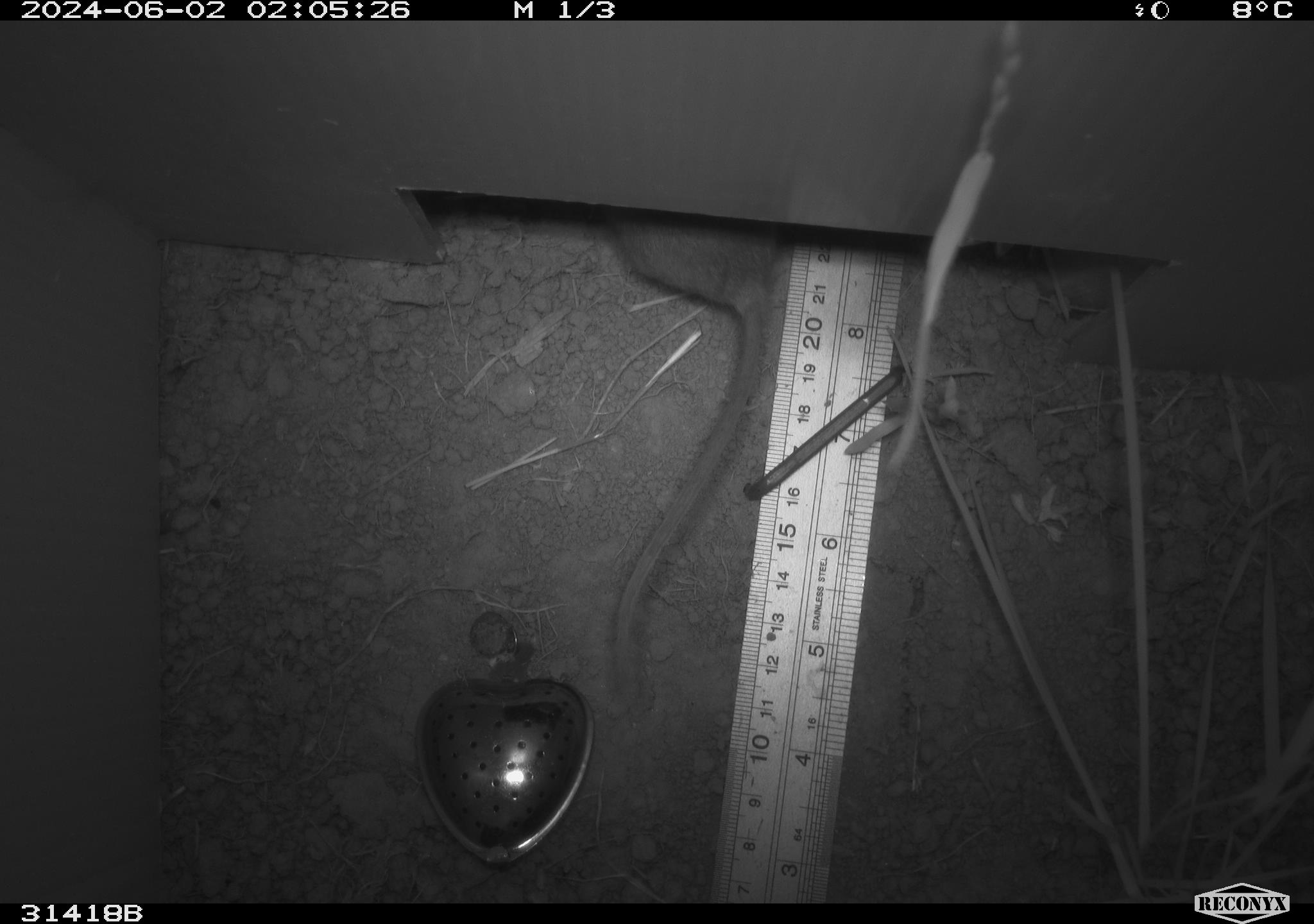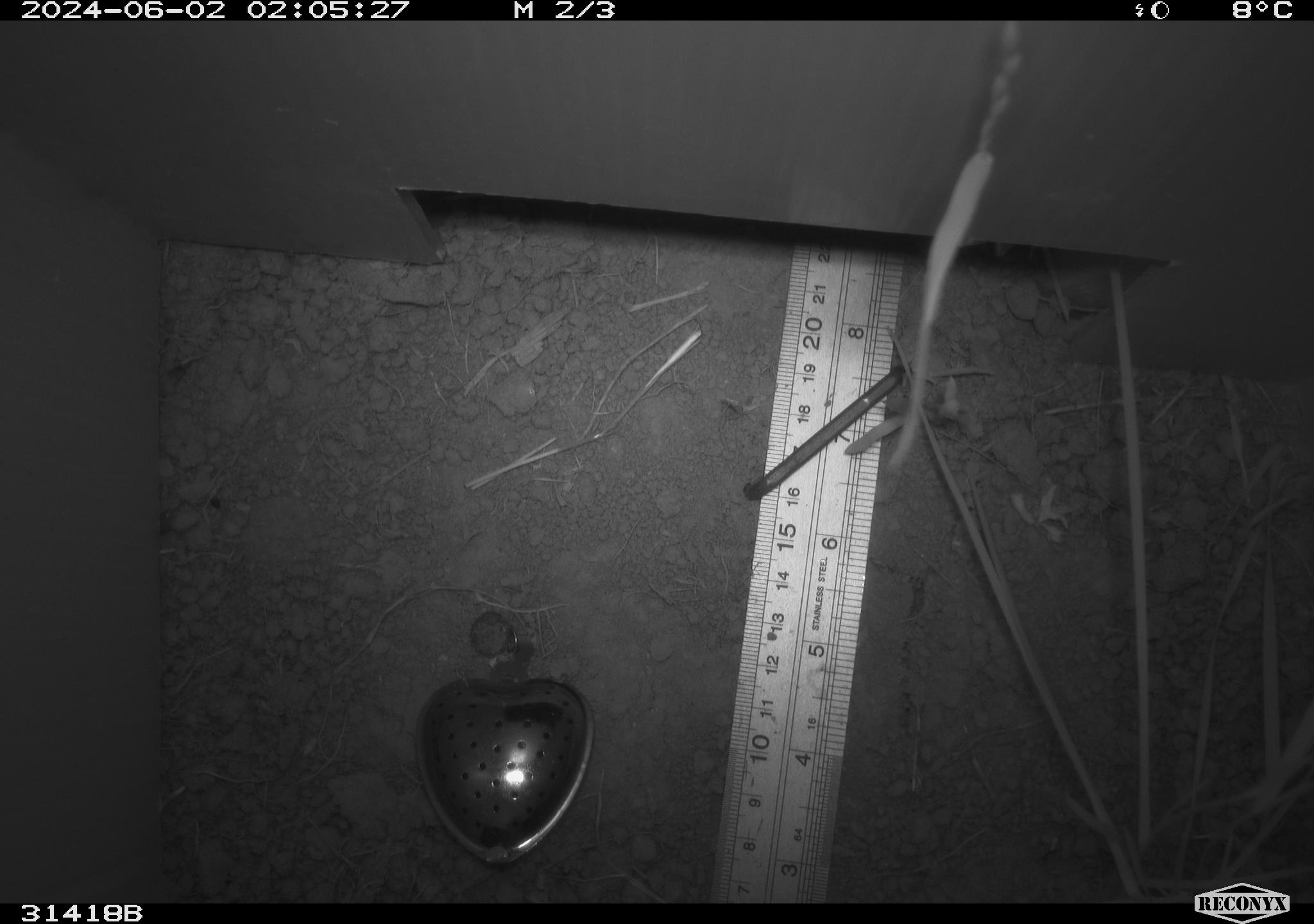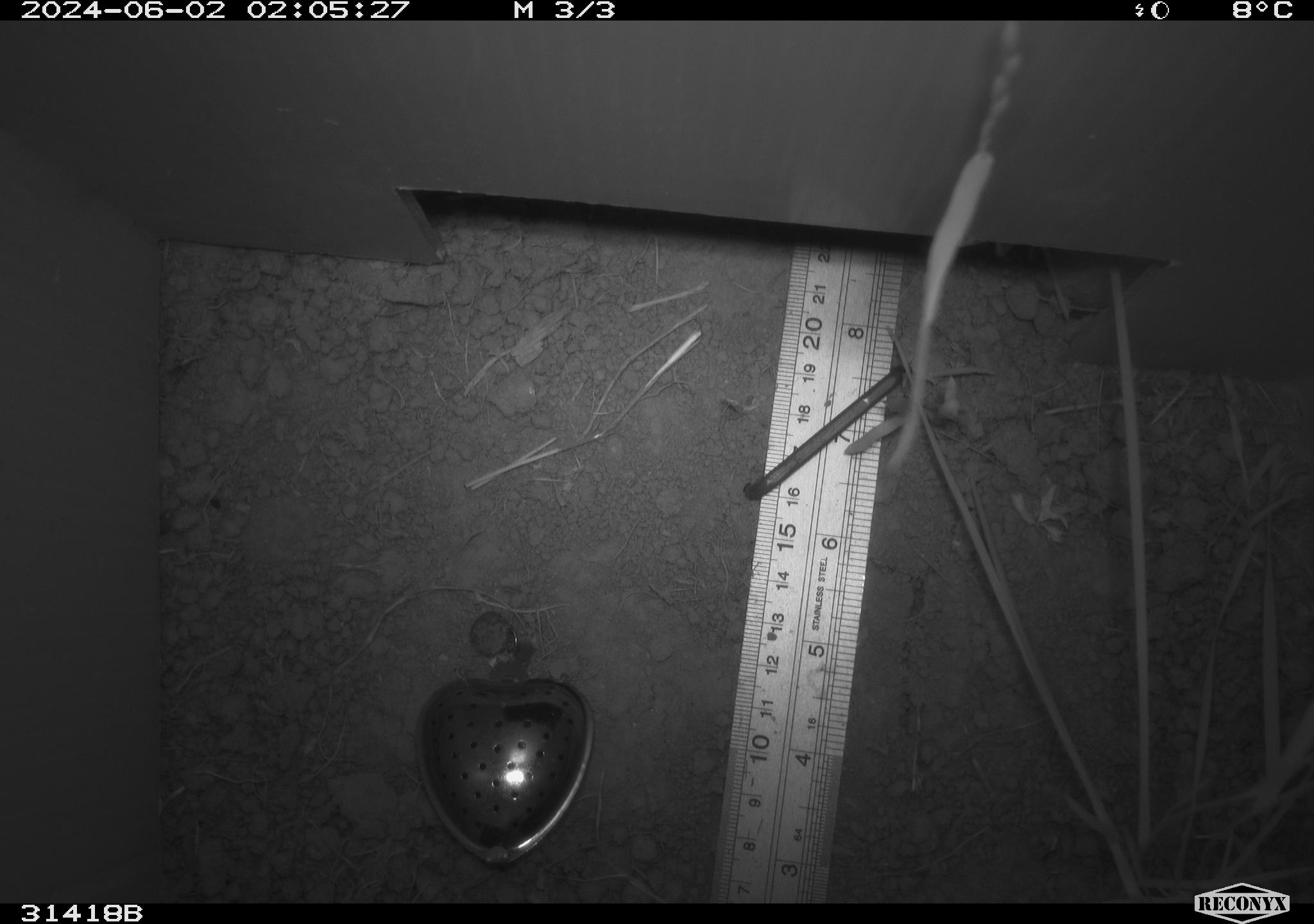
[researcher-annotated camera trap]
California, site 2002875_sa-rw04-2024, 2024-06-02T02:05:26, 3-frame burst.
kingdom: Animalia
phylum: Chordata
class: Mammalia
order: Rodentia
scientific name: Rodentia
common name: rodent